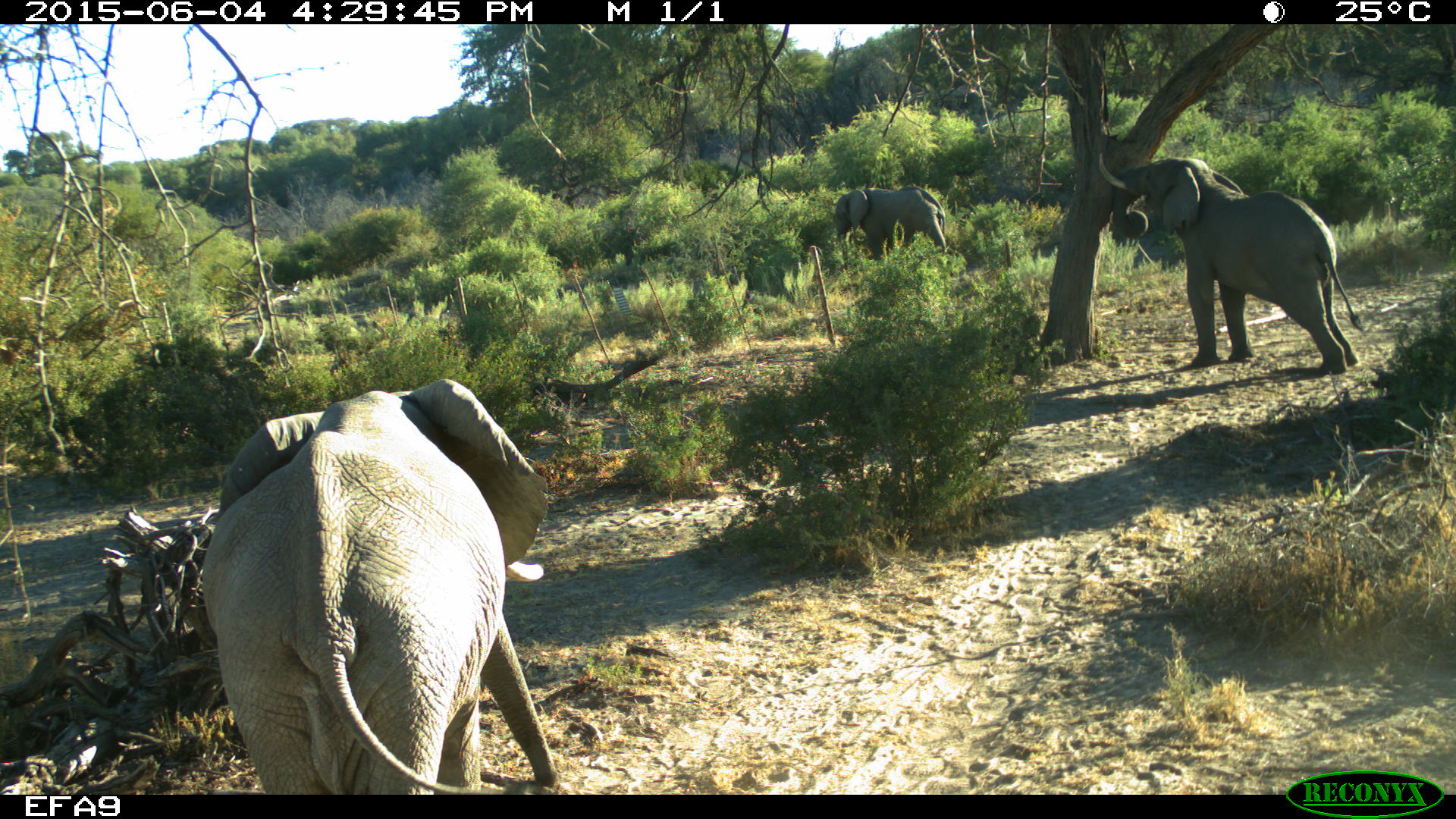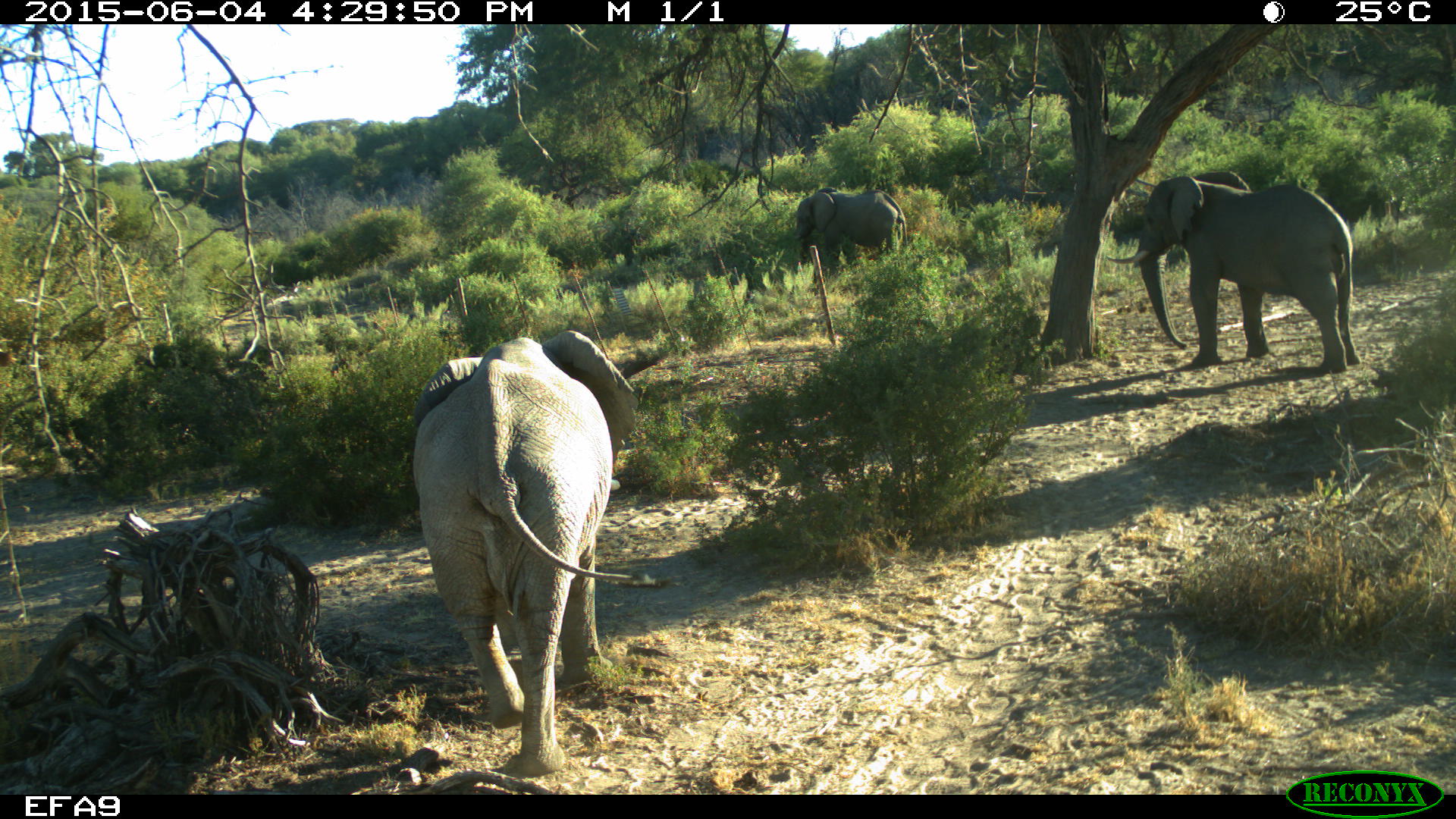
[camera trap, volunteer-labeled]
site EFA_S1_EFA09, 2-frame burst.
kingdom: Animalia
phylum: Chordata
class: Mammalia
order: Proboscidea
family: Elephantidae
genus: Loxodonta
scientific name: Loxodonta africana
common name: african bush elephant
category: elephant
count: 3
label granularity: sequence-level